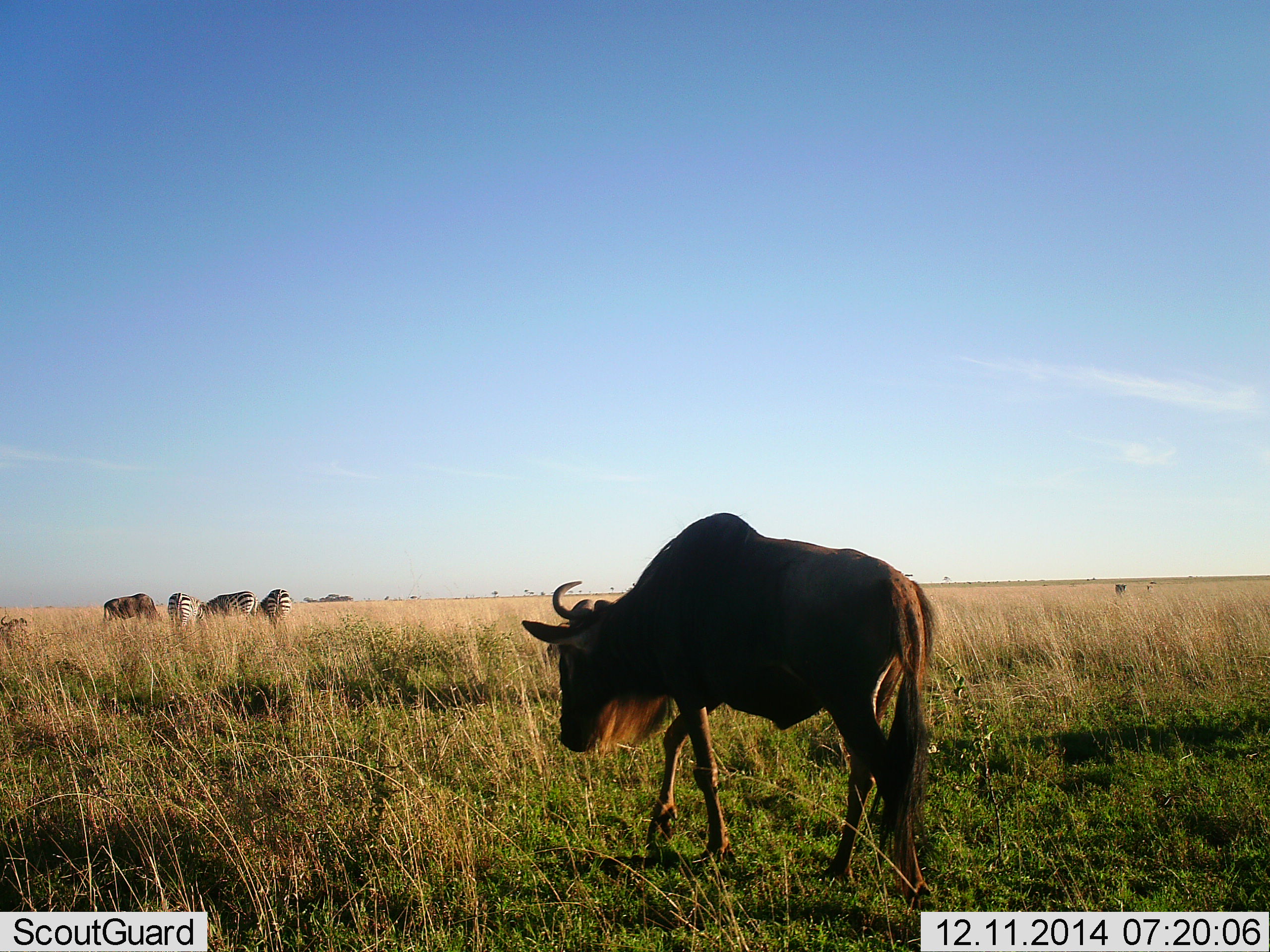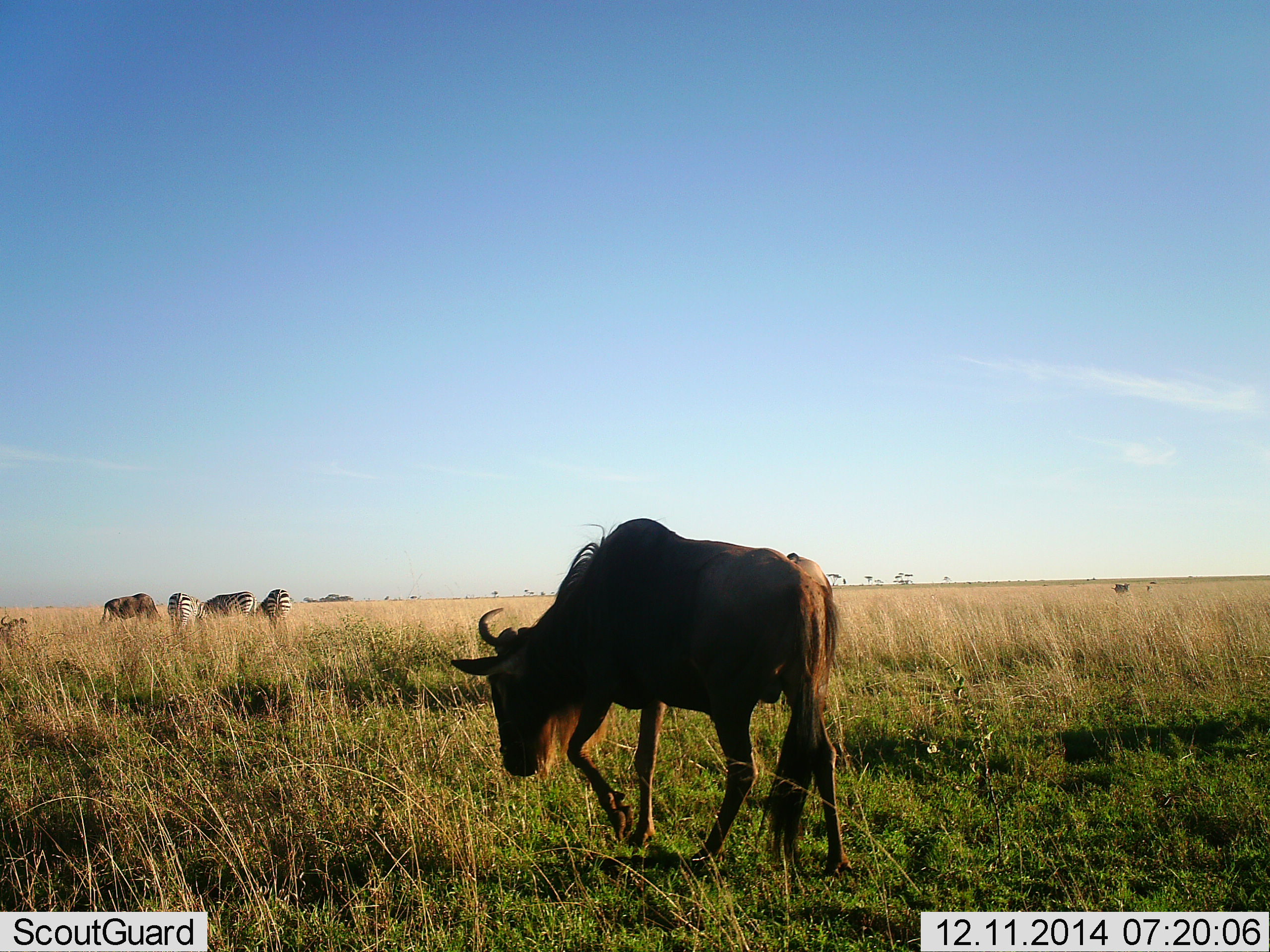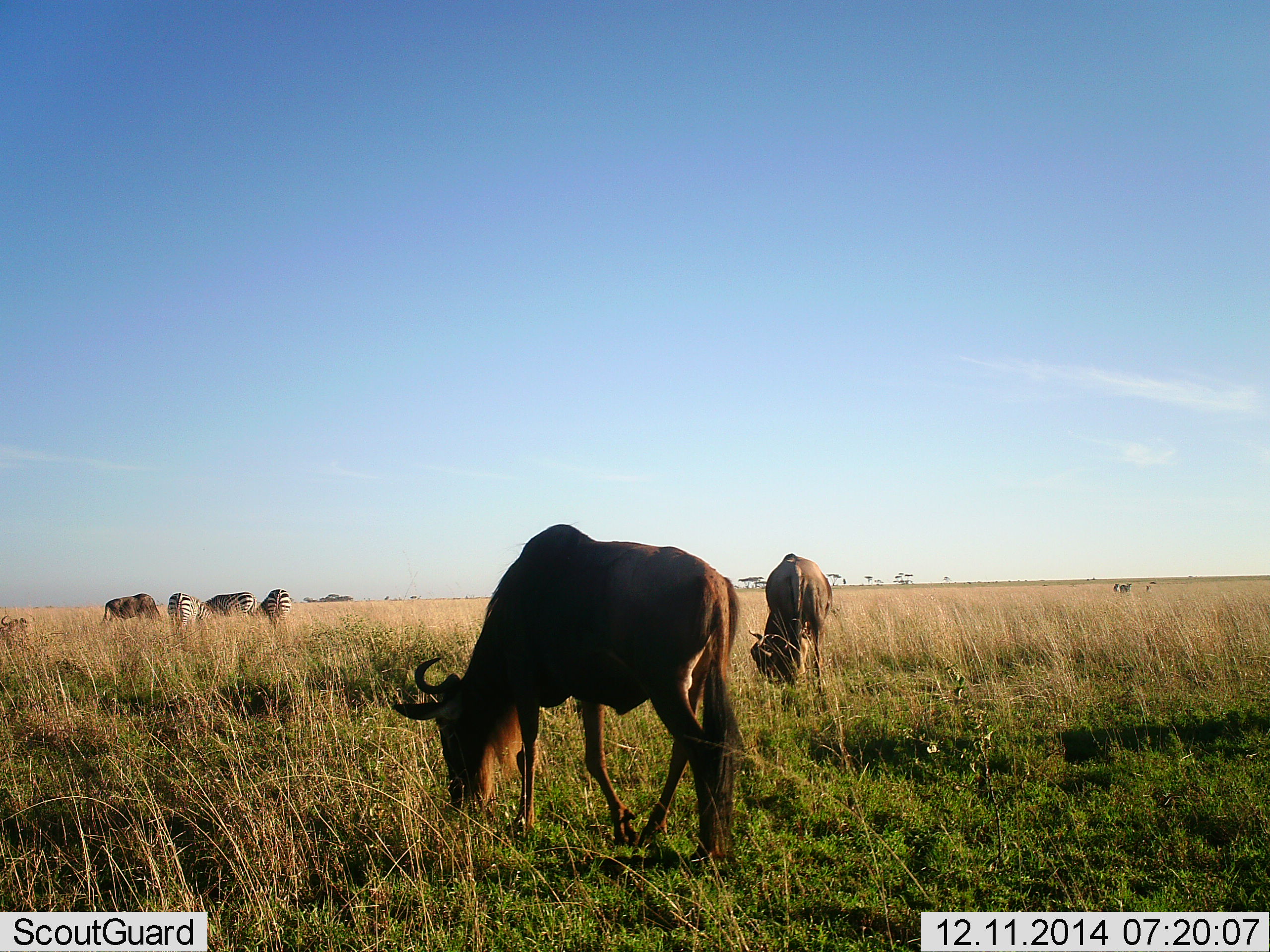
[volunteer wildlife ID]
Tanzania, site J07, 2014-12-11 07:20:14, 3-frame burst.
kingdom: Animalia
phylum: Chordata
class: Mammalia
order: Artiodactyla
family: Bovidae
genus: Connochaetes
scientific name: Connochaetes taurinus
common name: blue wildebeest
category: wildebeest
Wildebeest (blue wildebeest) (Connochaetes taurinus), count 3. Behavior (volunteer vote fractions): standing 36%, resting 7%, moving 93%, interacting 0%. Young present (vote fraction): 0%. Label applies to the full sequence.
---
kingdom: Animalia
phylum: Chordata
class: Mammalia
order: Perissodactyla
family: Equidae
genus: Equus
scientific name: Equus quagga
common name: plains zebra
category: zebra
Zebra (plains zebra) (Equus quagga), count 3. Behavior (volunteer vote fractions): standing 27%, resting 0%, moving 0%, interacting 0%. Young present (vote fraction): 0%. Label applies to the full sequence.